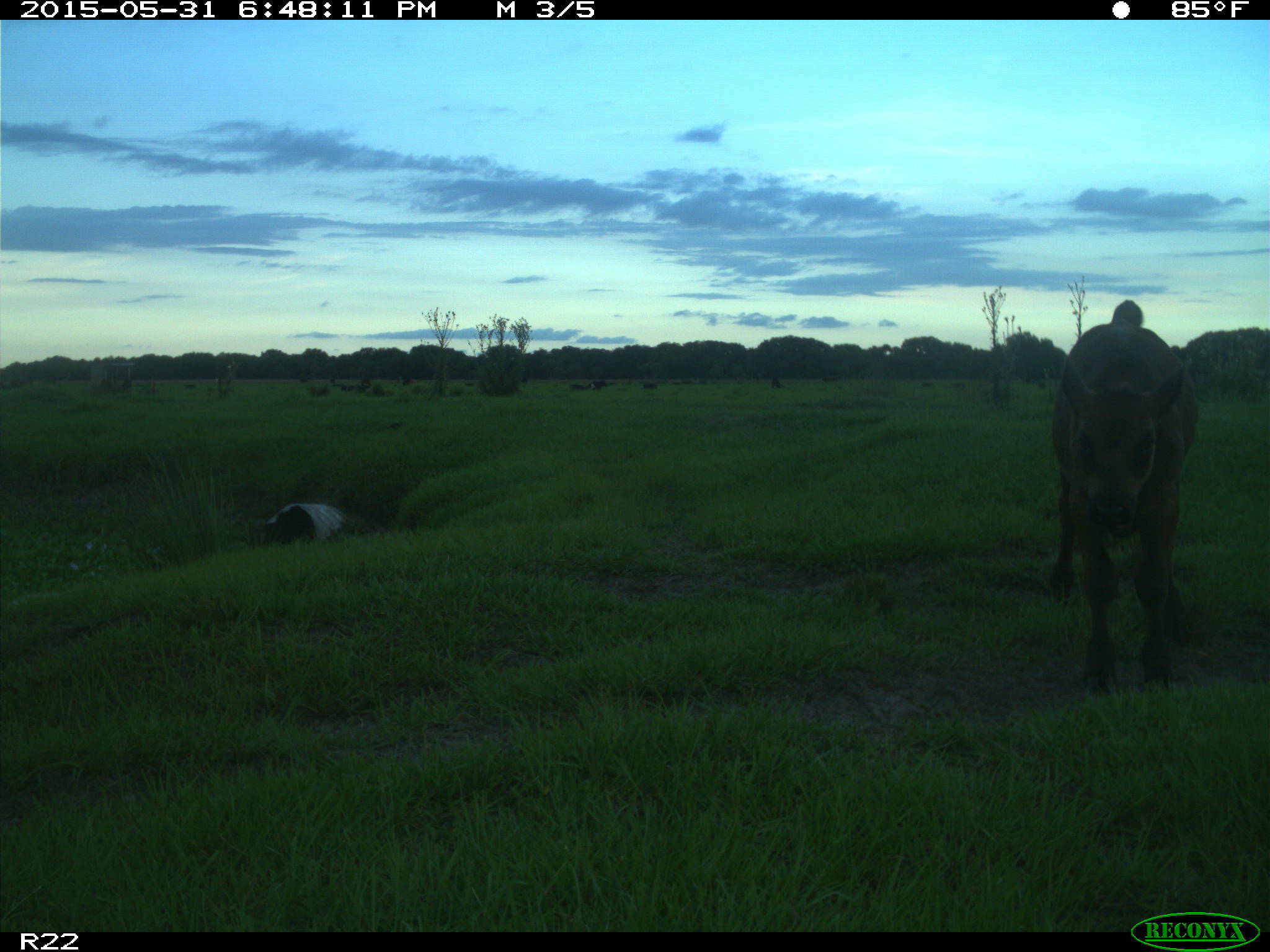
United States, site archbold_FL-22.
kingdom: Animalia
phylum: Chordata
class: Mammalia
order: Artiodactyla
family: Bovidae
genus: Bos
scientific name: Bos taurus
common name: domestic cow